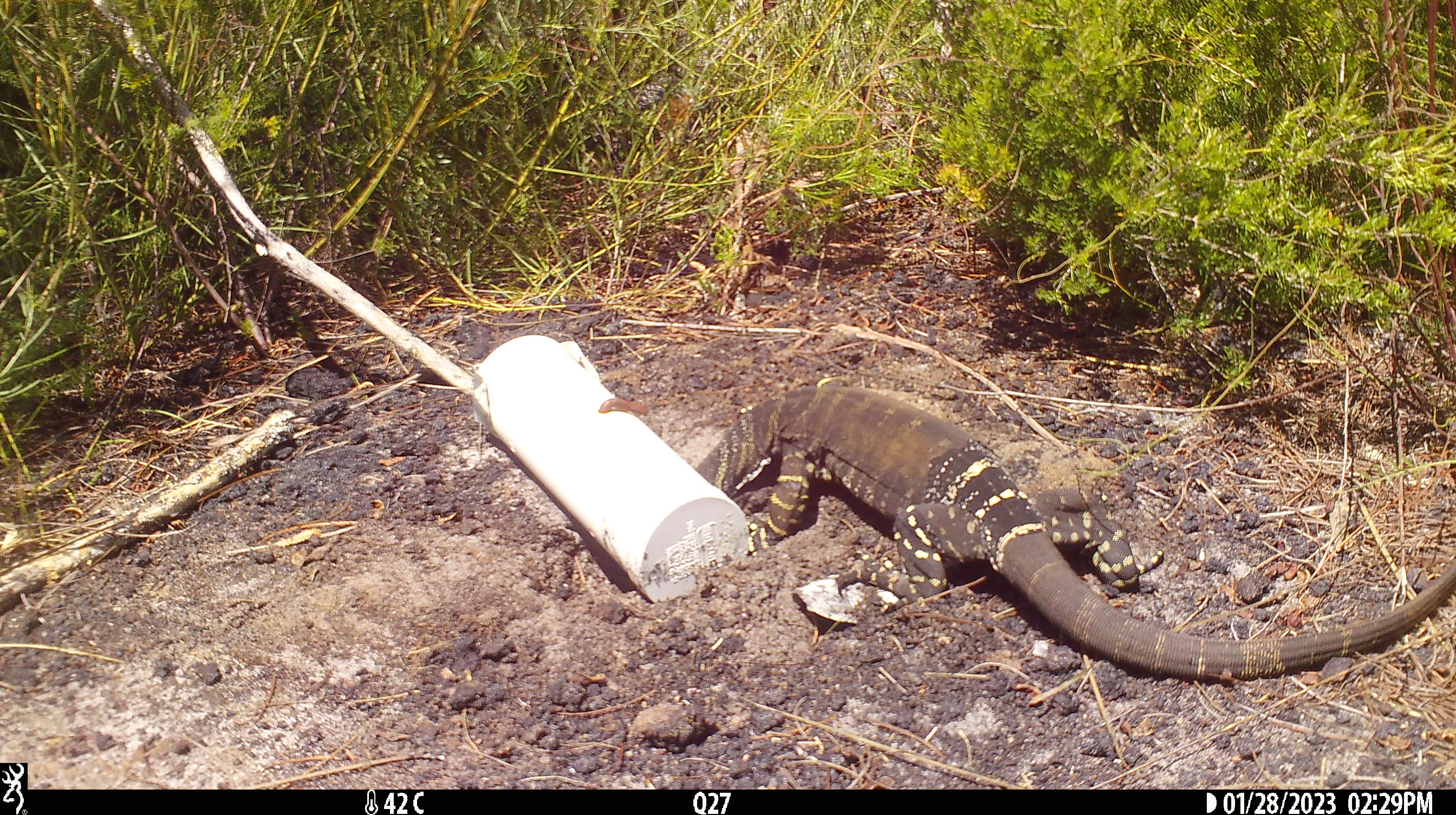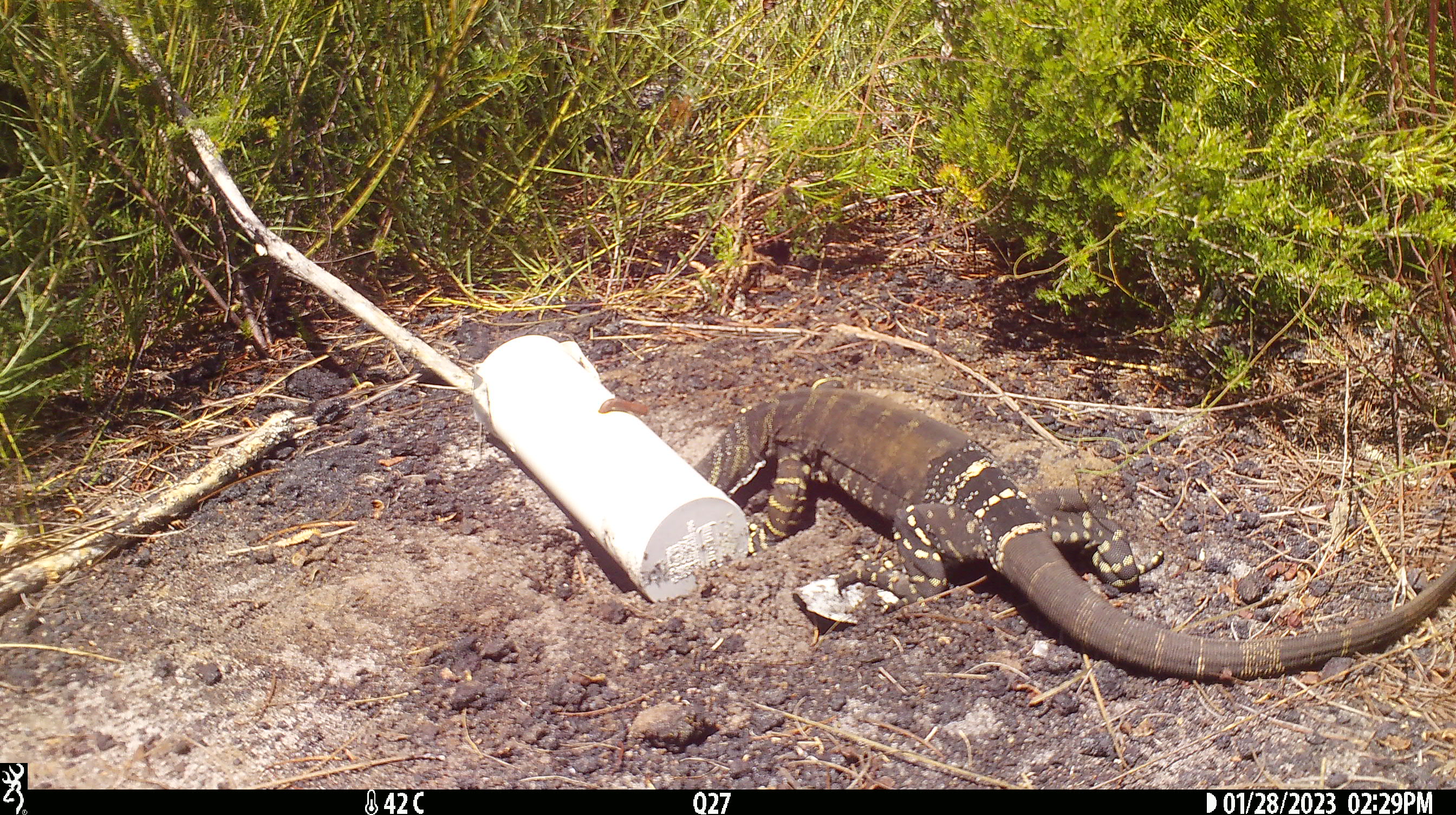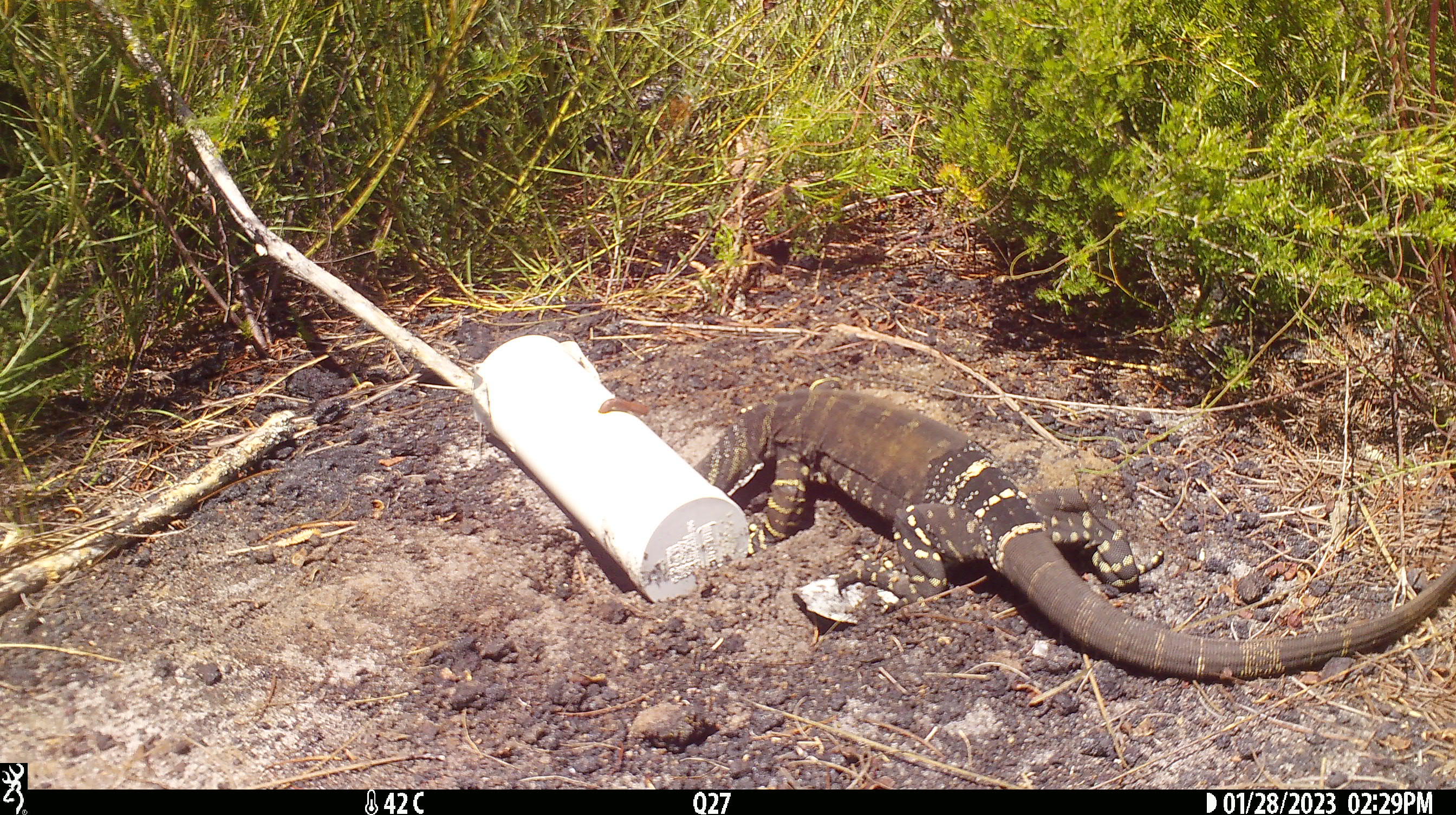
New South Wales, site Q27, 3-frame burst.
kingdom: Animalia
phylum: Chordata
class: Reptilia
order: Squamata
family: Varanidae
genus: Varanus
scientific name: Varanus varius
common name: lace monitor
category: goanna